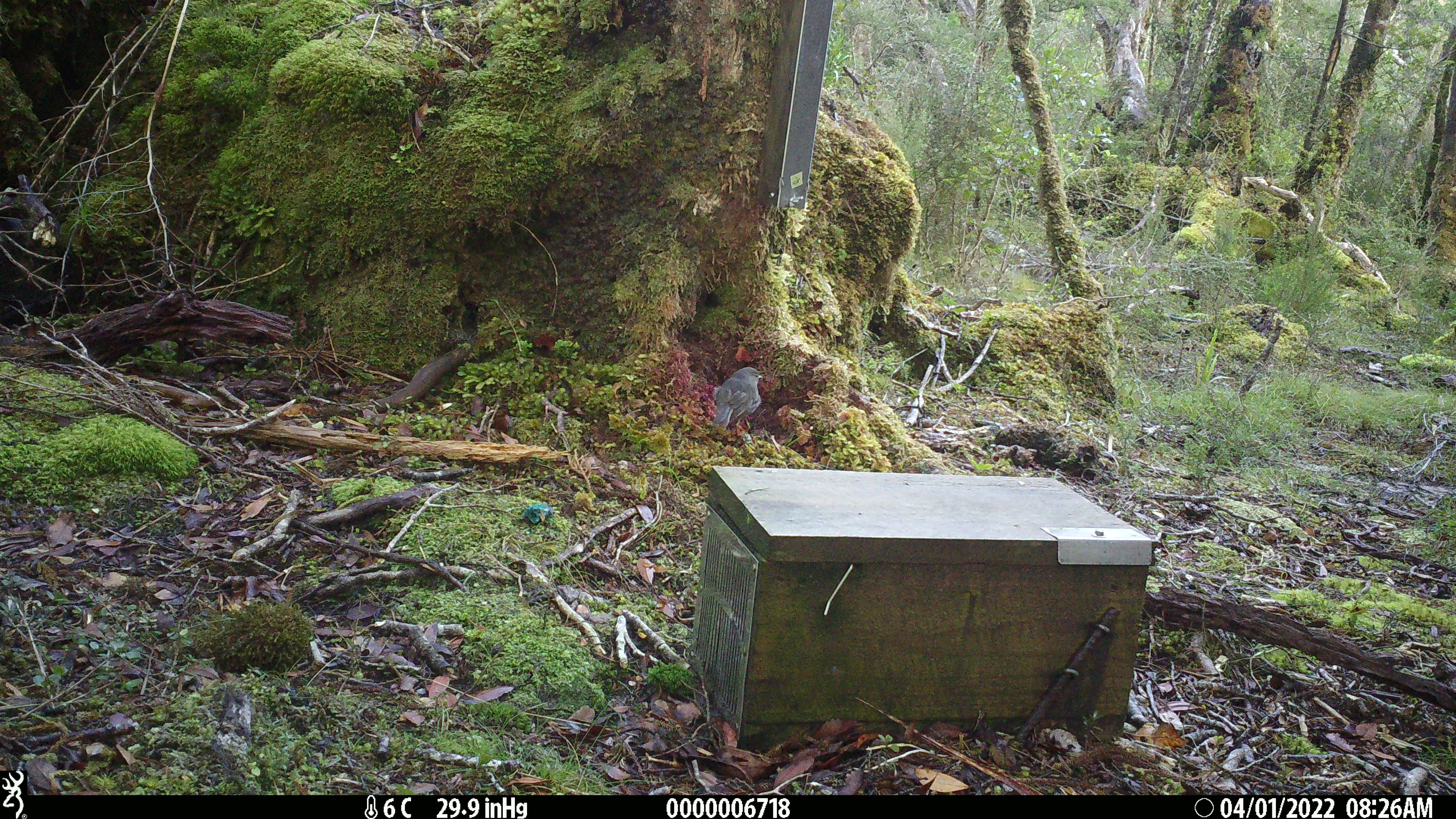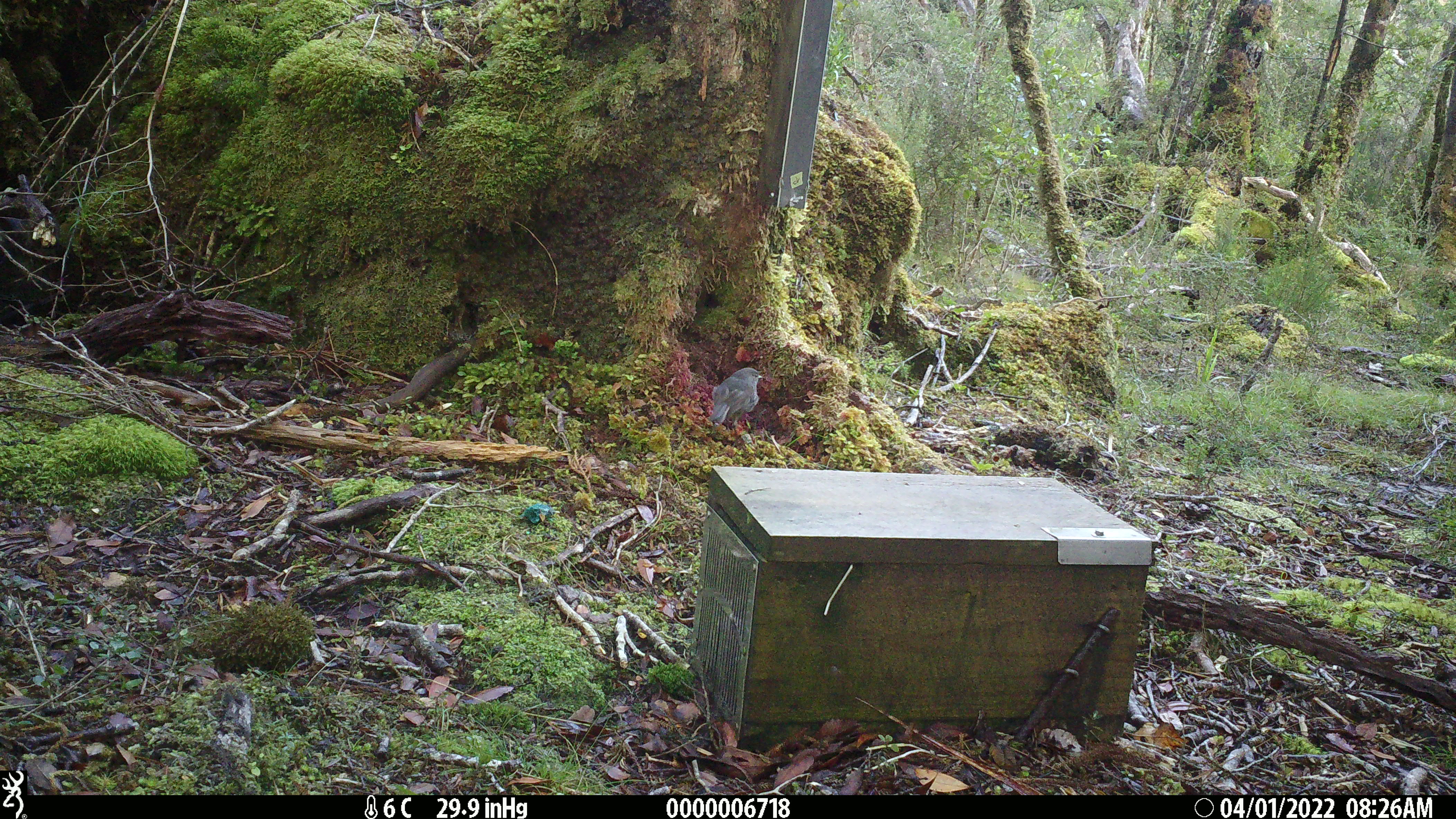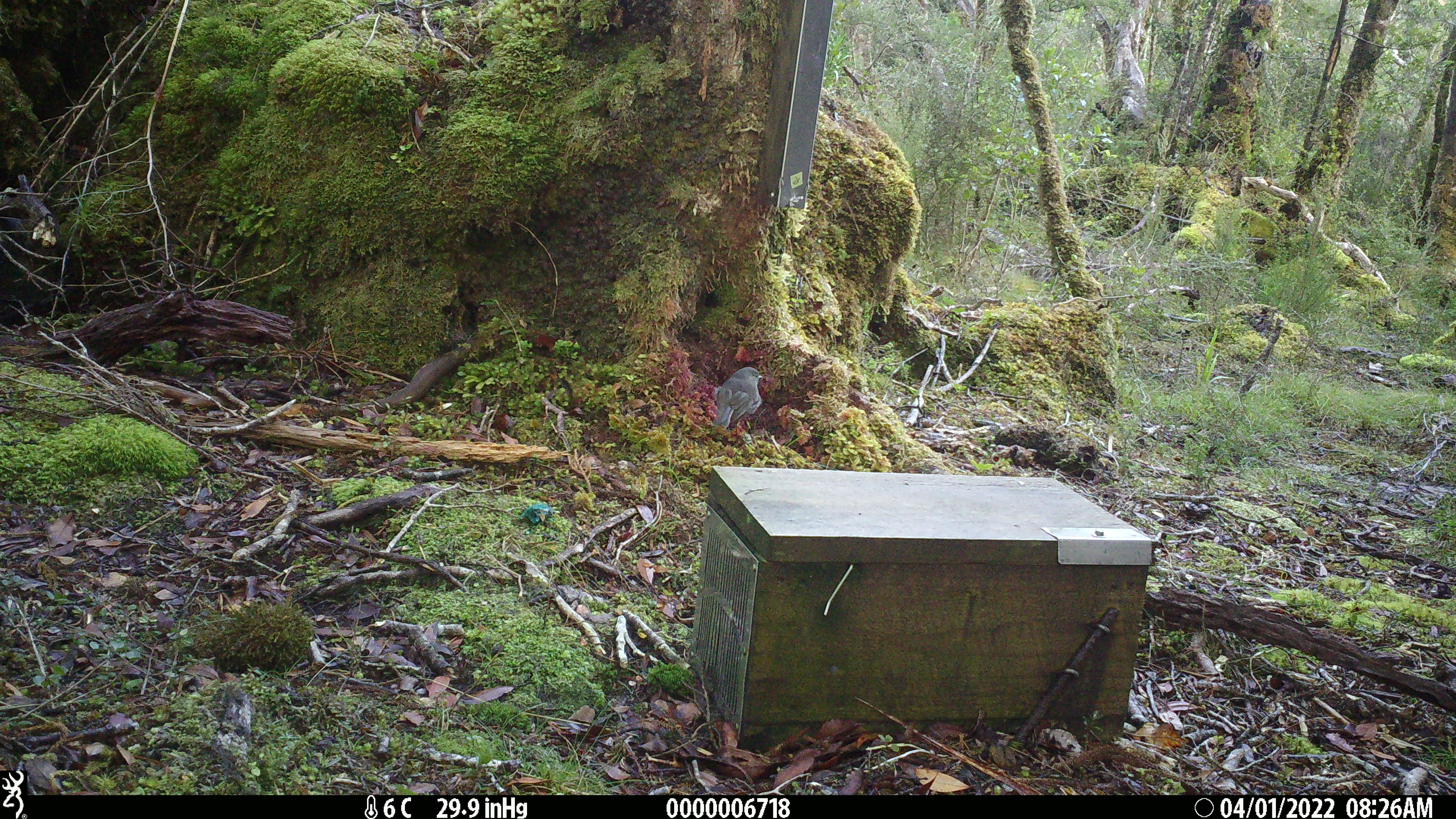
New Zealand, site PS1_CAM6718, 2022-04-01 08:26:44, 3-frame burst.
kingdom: Animalia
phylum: Chordata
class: Aves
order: Passeriformes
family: Petroicidae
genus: Petroica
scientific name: Petroica australis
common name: new zealand robin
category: robin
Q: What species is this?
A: Robin (new zealand robin) (Petroica australis).